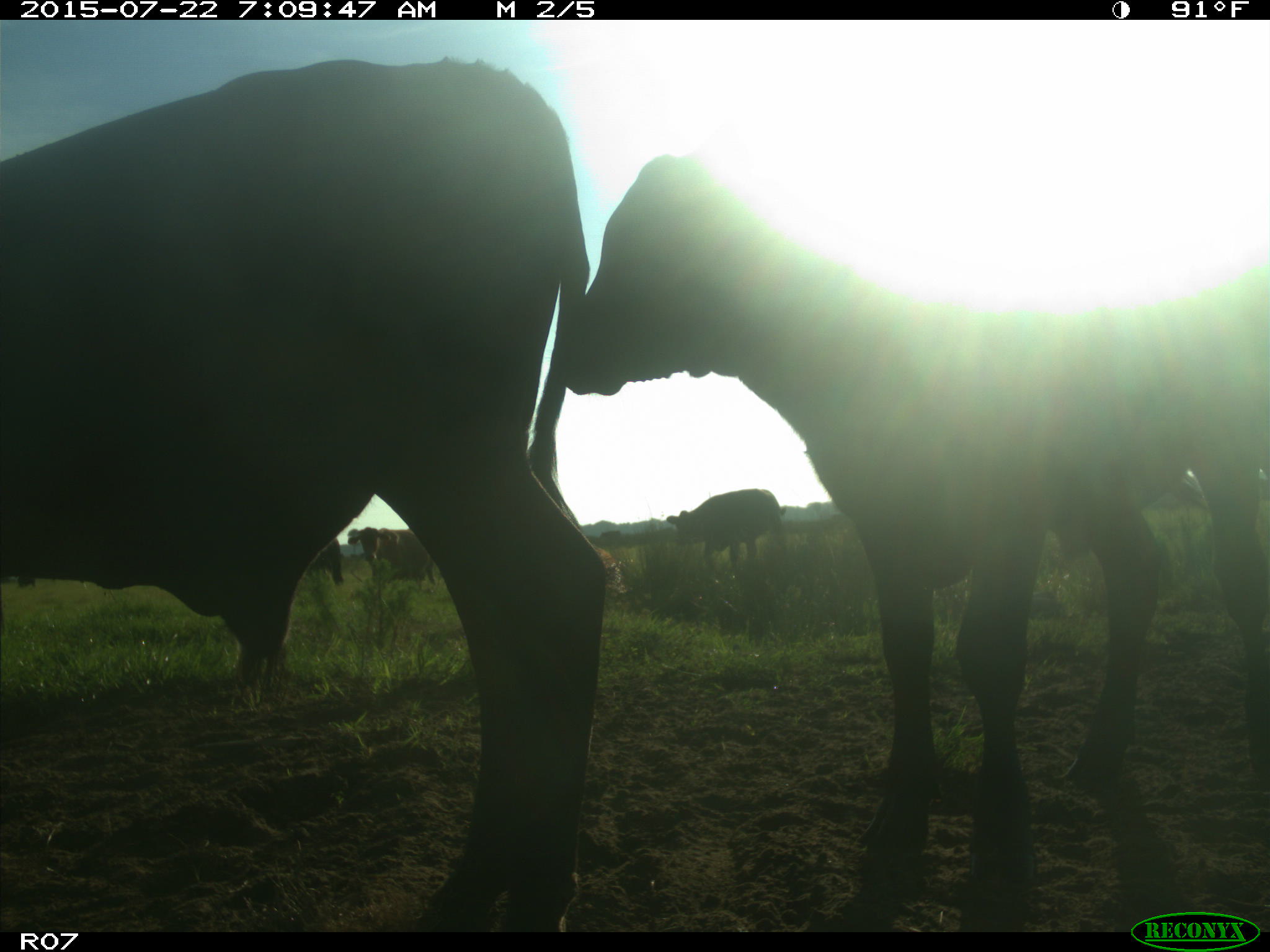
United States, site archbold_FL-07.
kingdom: Animalia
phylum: Chordata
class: Mammalia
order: Artiodactyla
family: Suidae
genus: Sus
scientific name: Sus scrofa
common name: wild boar